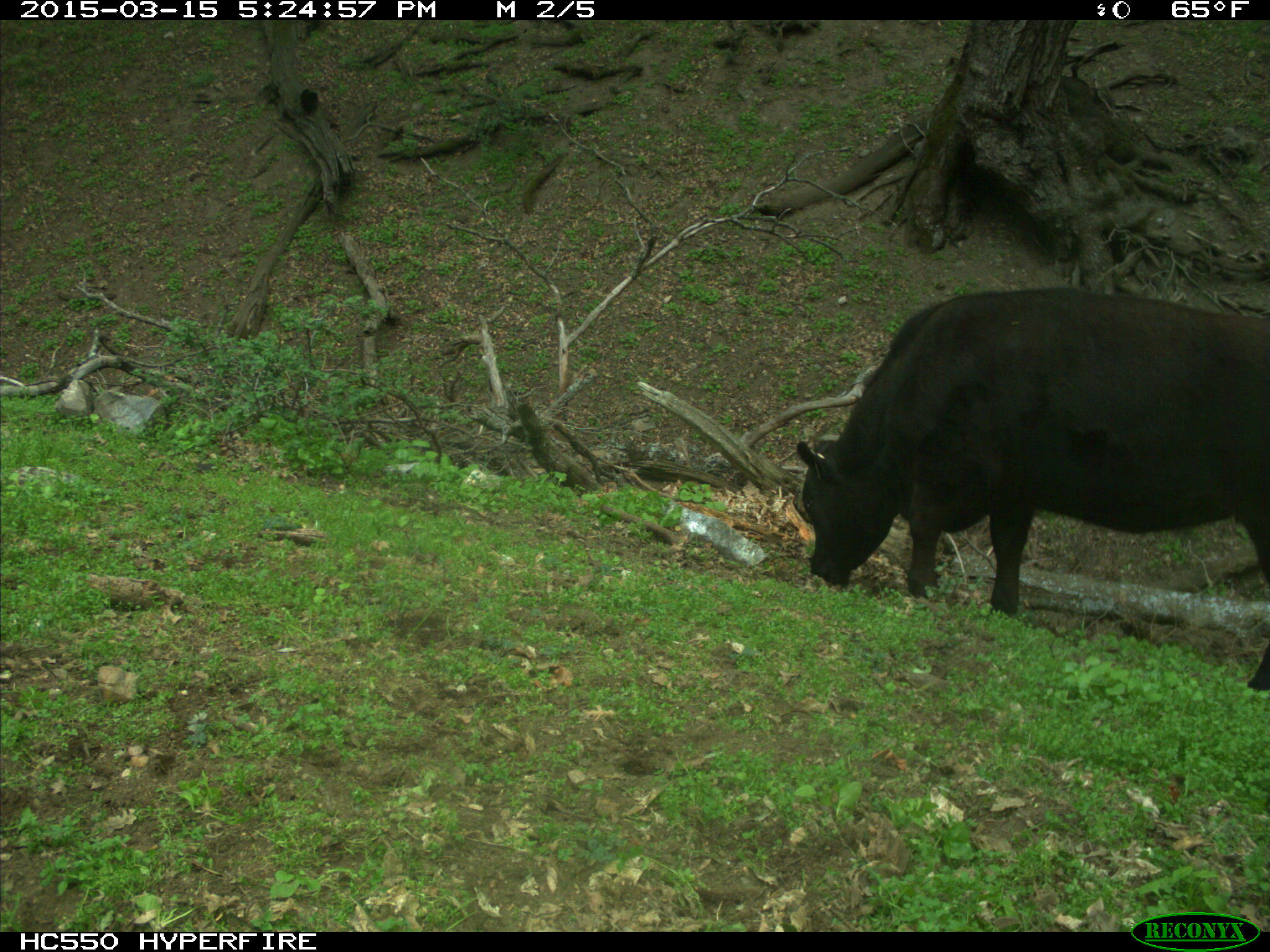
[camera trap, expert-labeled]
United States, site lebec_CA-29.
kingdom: Animalia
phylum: Chordata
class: Mammalia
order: Artiodactyla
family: Bovidae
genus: Bos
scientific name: Bos taurus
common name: domestic cow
Bos taurus (domestic cow).